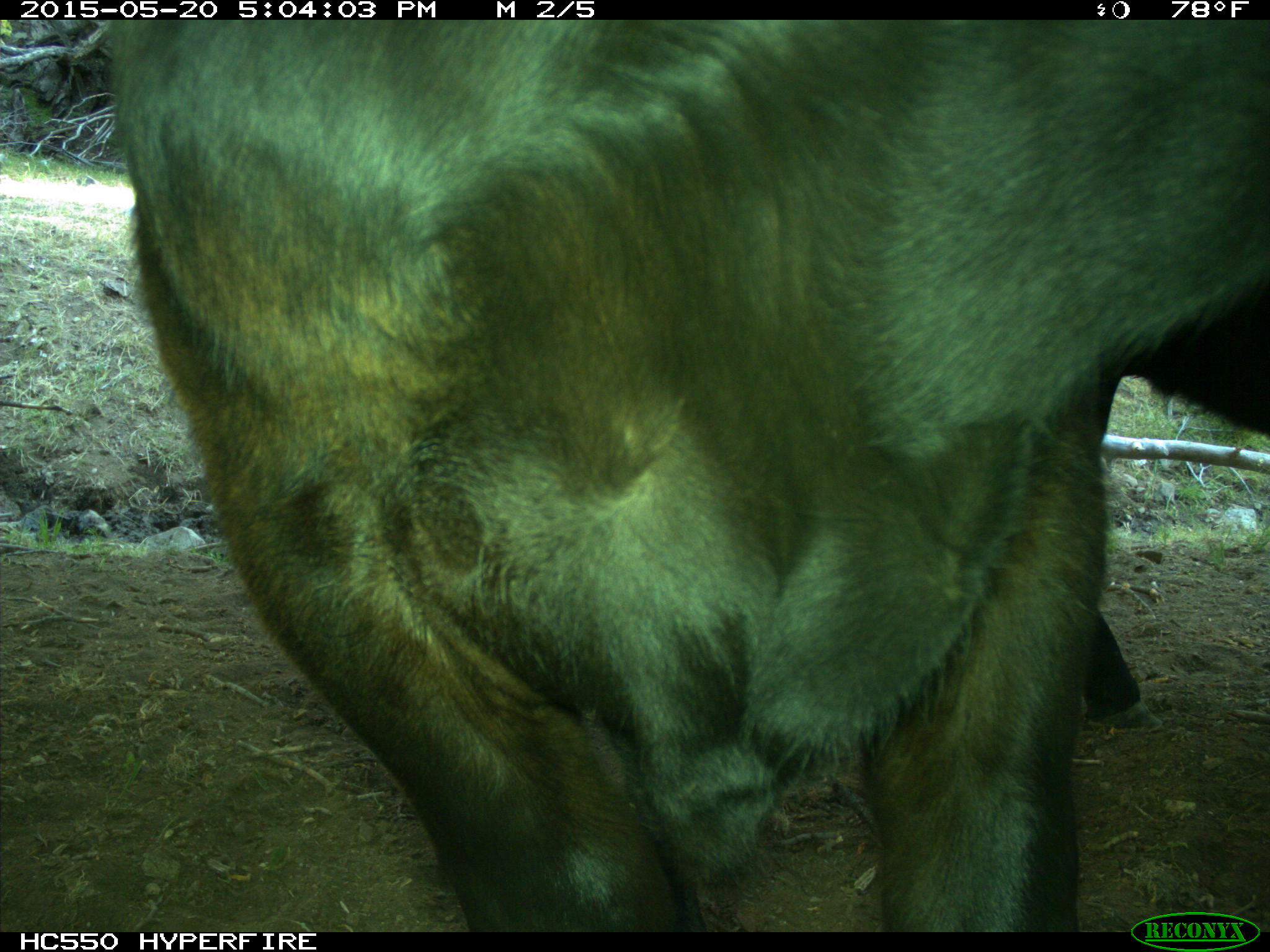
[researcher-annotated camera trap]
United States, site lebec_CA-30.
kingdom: Animalia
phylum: Chordata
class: Mammalia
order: Artiodactyla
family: Bovidae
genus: Bos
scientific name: Bos taurus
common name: domestic cow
Bos taurus (domestic cow).